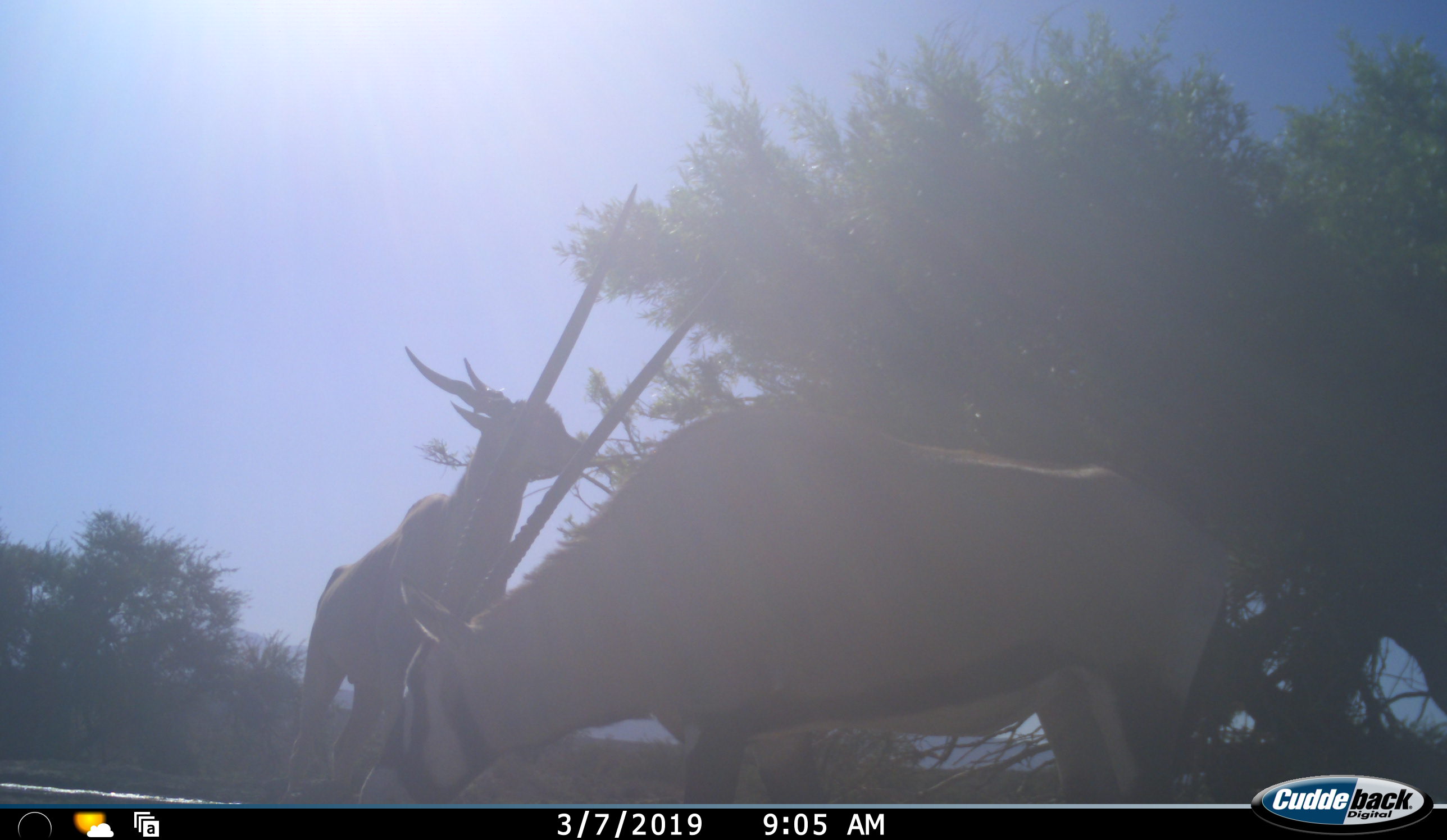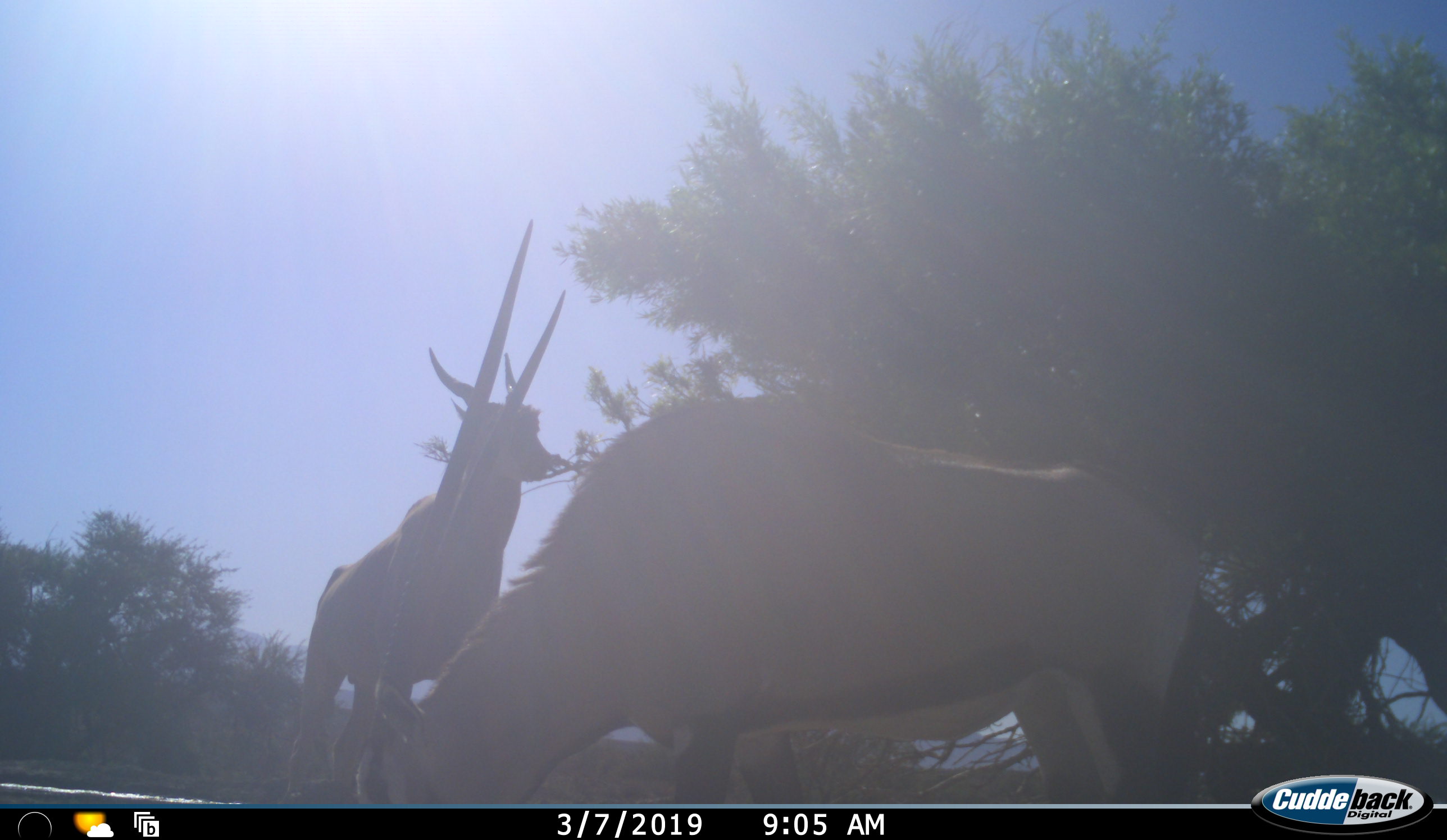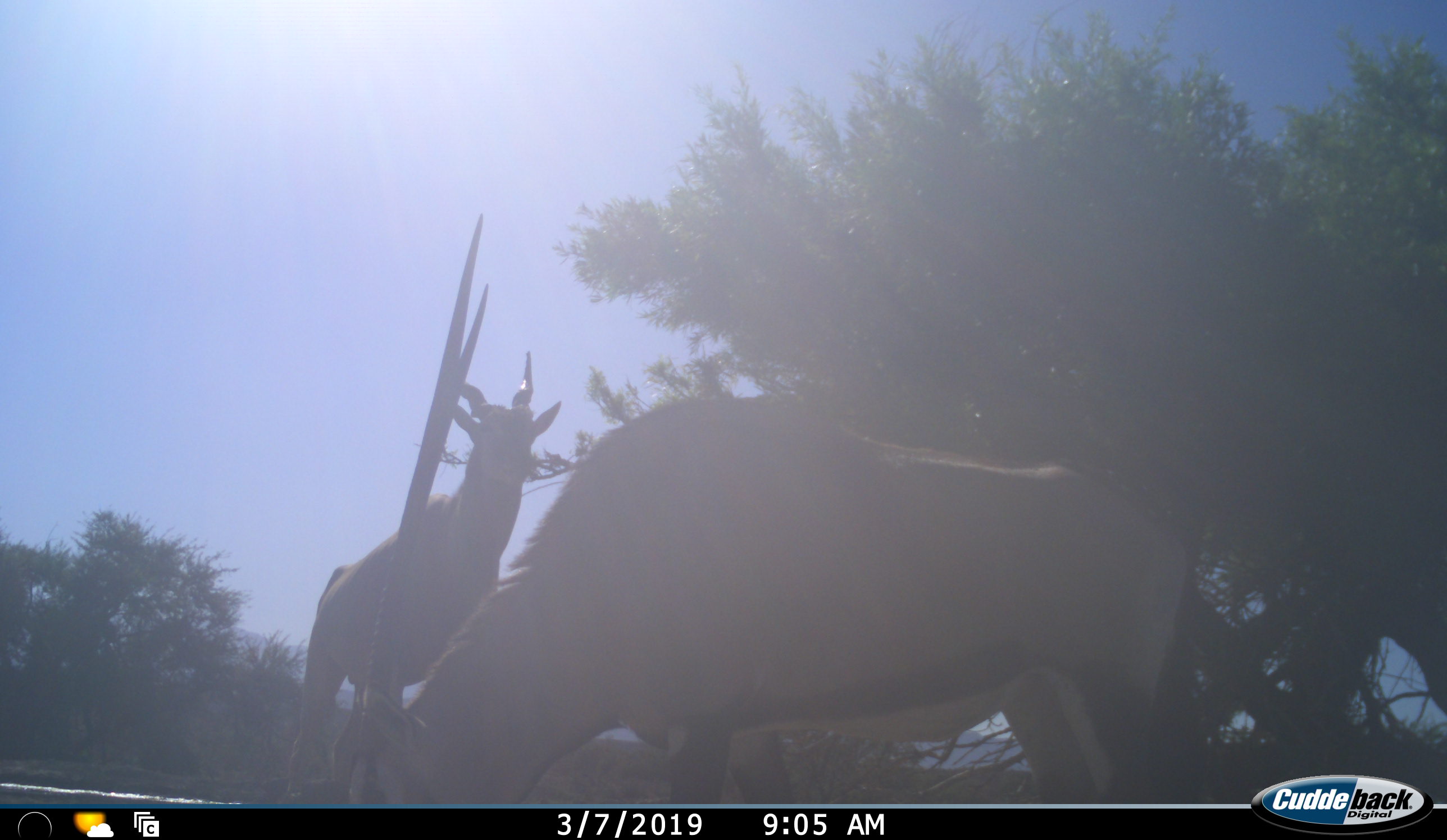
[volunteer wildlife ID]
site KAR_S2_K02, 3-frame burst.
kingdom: Animalia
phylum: Chordata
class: Mammalia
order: Artiodactyla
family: Bovidae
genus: Tragelaphus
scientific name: Tragelaphus oryx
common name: eland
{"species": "eland (Tragelaphus oryx)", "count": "1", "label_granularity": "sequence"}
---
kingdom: Animalia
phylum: Chordata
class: Mammalia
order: Artiodactyla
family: Bovidae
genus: Oryx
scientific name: Oryx gazella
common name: gemsbok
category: oryx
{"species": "oryx (gemsbok) (Oryx gazella)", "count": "1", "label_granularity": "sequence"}